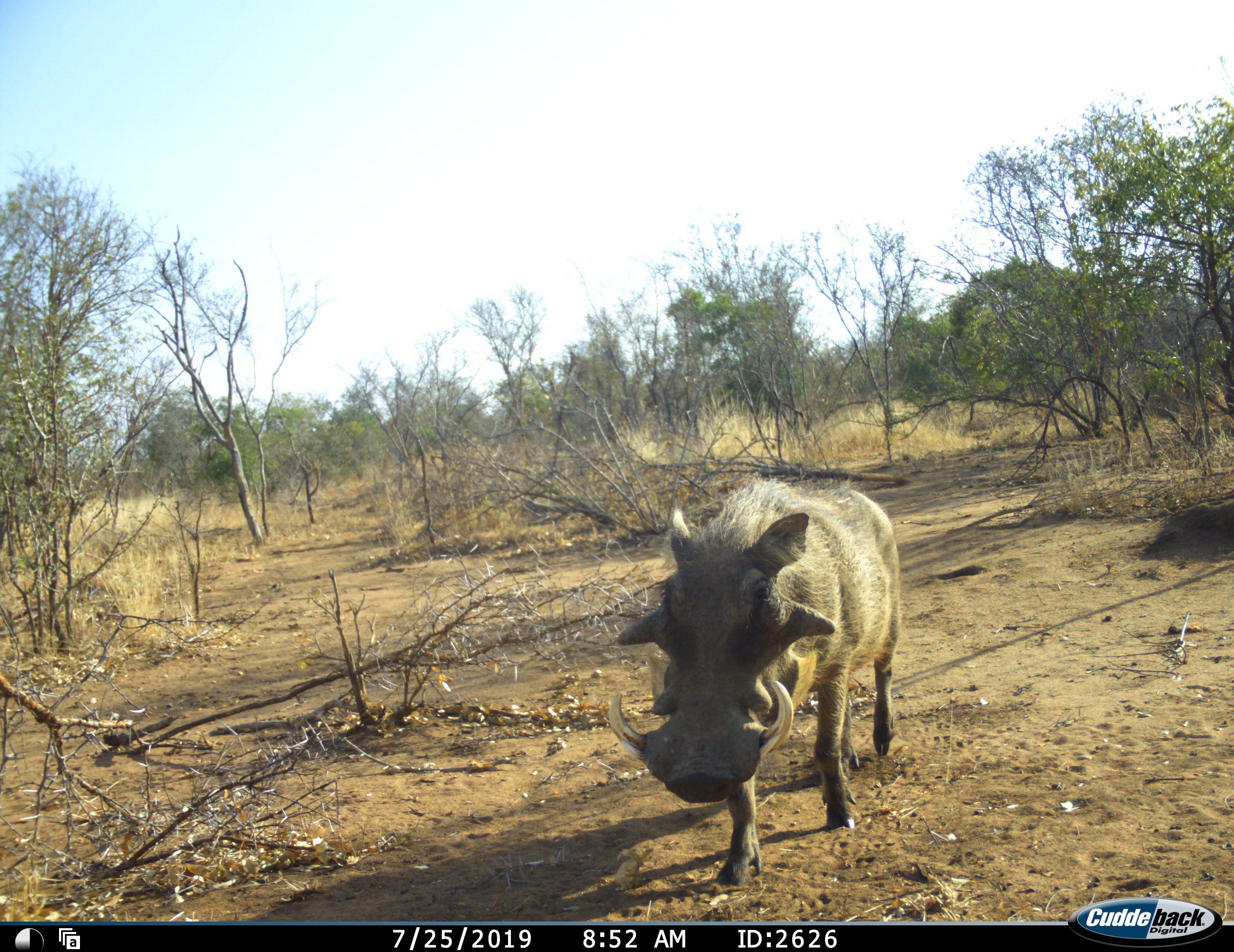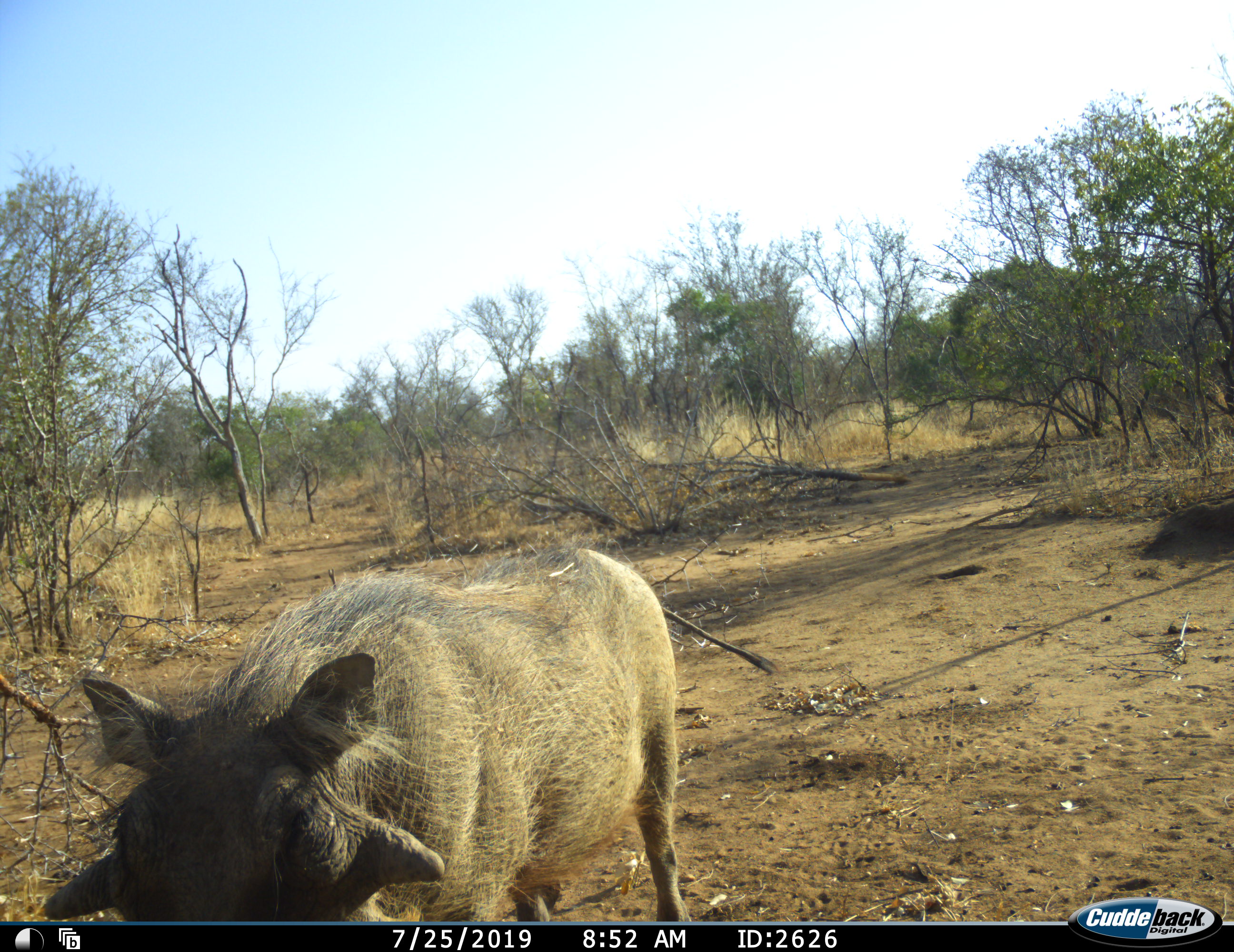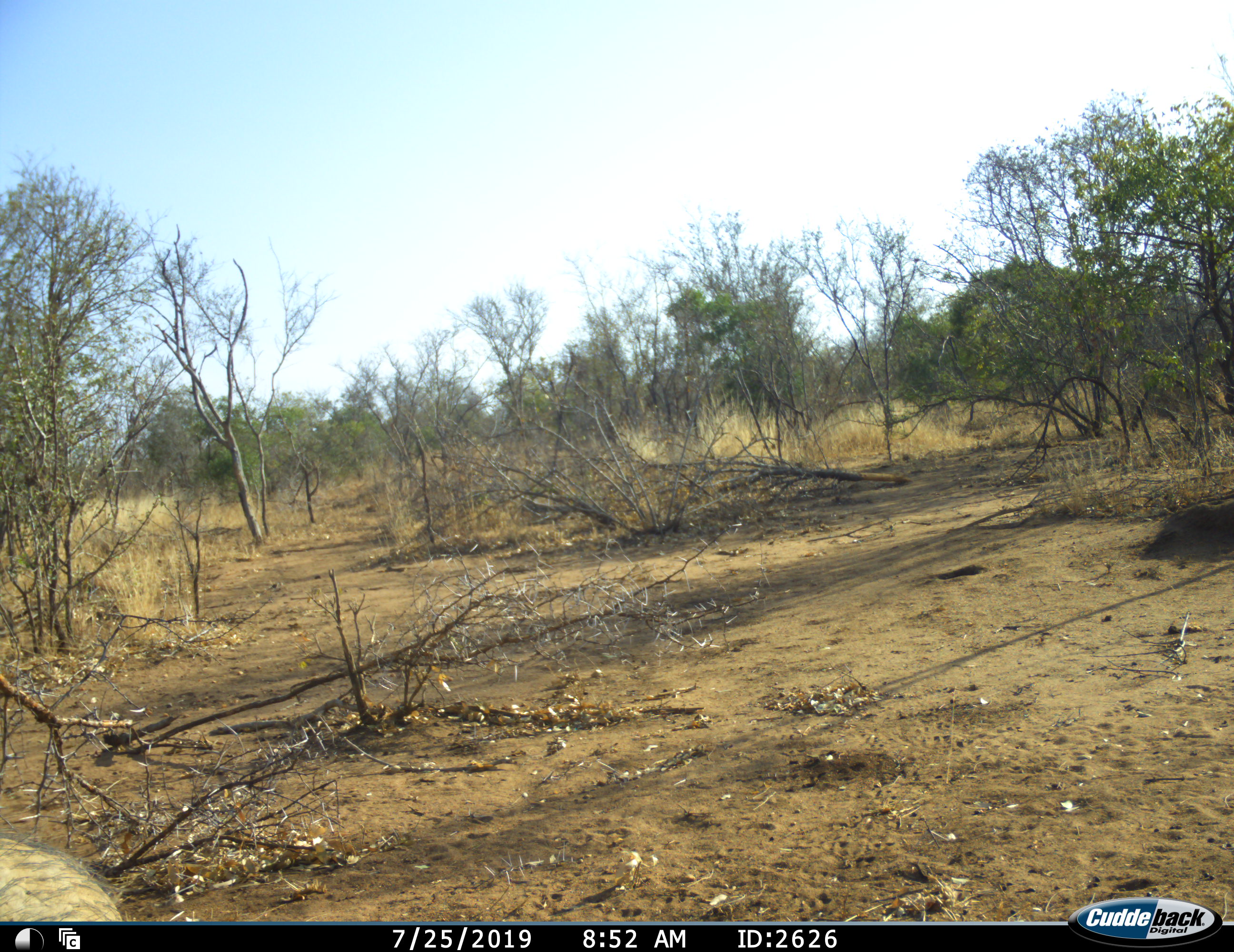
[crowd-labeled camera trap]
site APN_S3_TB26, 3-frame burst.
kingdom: Animalia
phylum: Chordata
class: Mammalia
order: Artiodactyla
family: Suidae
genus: Phacochoerus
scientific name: Phacochoerus africanus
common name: warthog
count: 1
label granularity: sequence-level